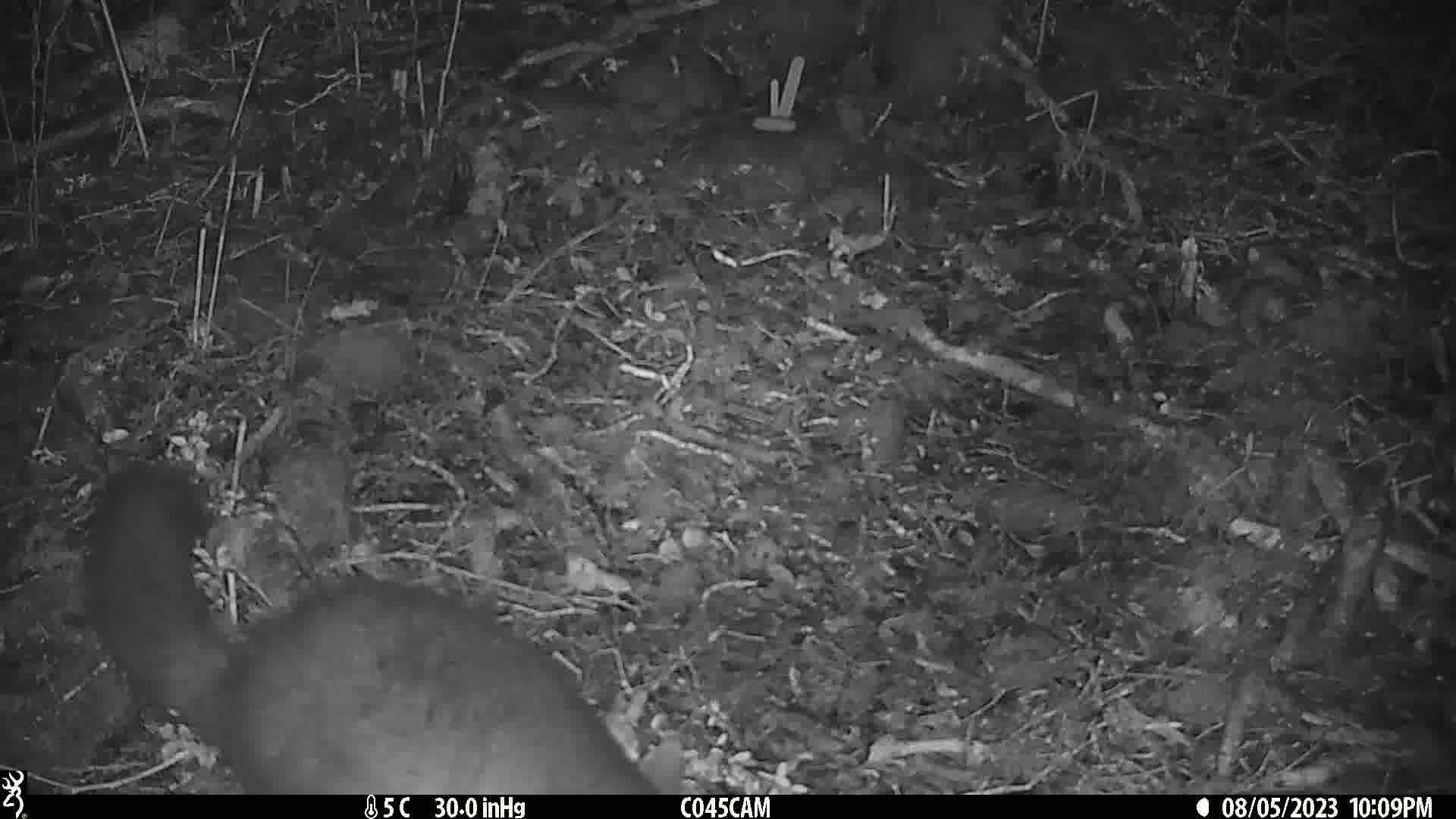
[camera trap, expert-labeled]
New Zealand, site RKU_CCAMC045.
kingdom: Animalia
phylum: Chordata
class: Mammalia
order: Diprotodontia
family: Phalangeridae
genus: Trichosurus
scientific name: Trichosurus vulpecula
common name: common brushtail possum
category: possum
Possum (common brushtail possum) (Trichosurus vulpecula).